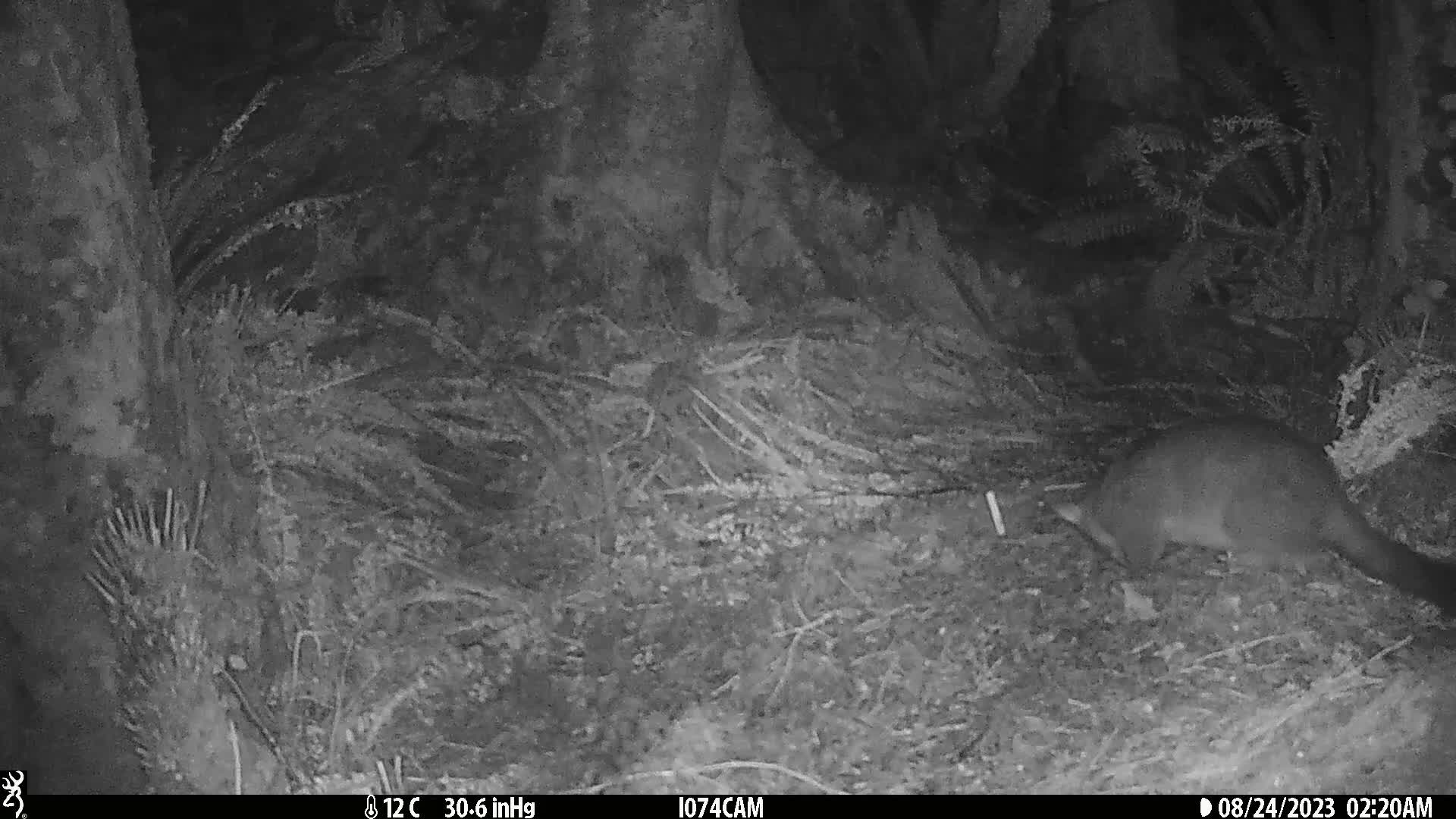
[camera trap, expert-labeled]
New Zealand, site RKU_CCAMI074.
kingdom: Animalia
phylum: Chordata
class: Mammalia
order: Diprotodontia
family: Phalangeridae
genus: Trichosurus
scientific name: Trichosurus vulpecula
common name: common brushtail possum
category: possum